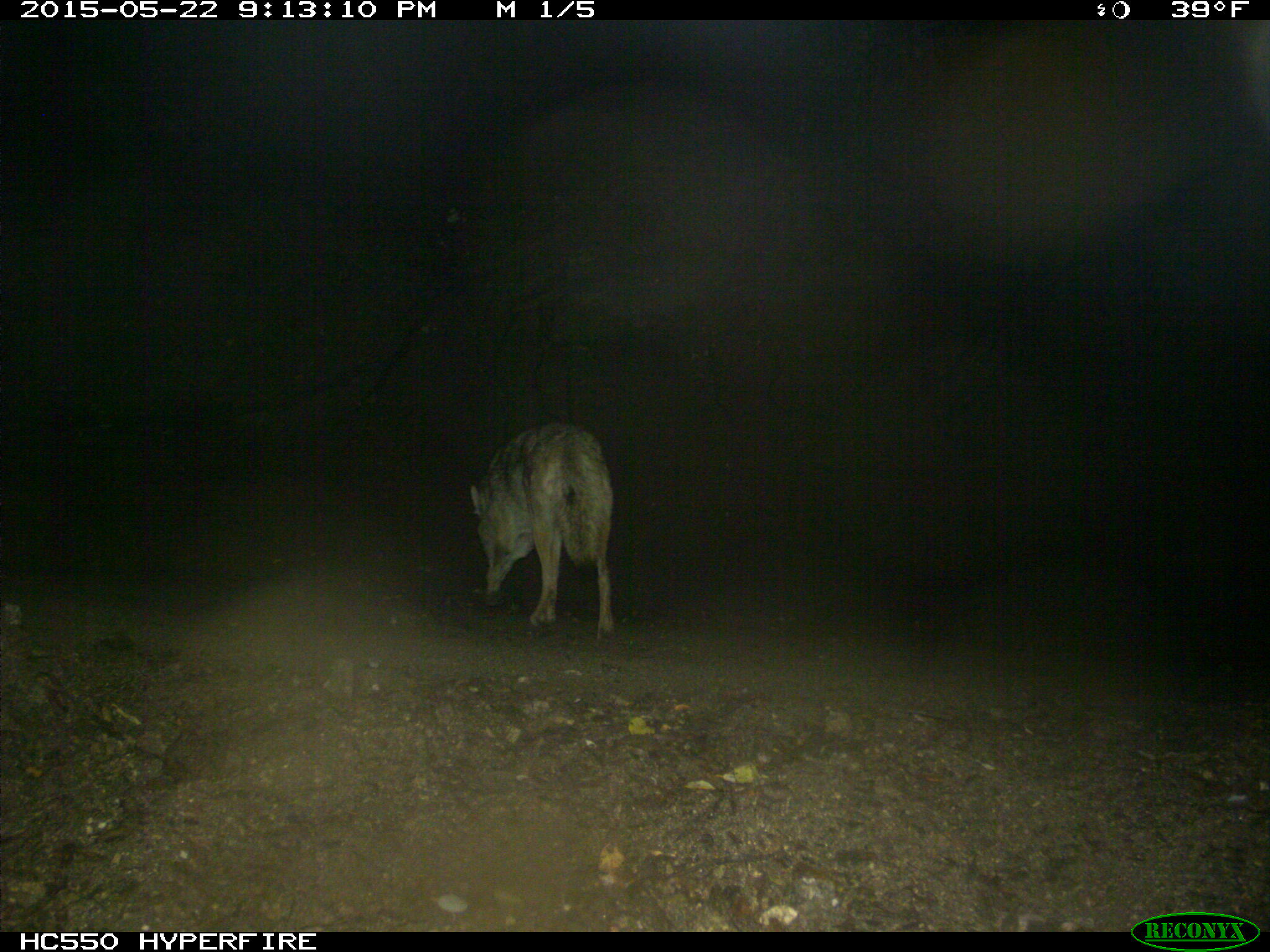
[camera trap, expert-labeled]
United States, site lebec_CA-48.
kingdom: Animalia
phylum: Chordata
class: Mammalia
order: Carnivora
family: Canidae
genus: Canis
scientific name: Canis latrans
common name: coyote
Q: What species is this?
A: Canis latrans (coyote).